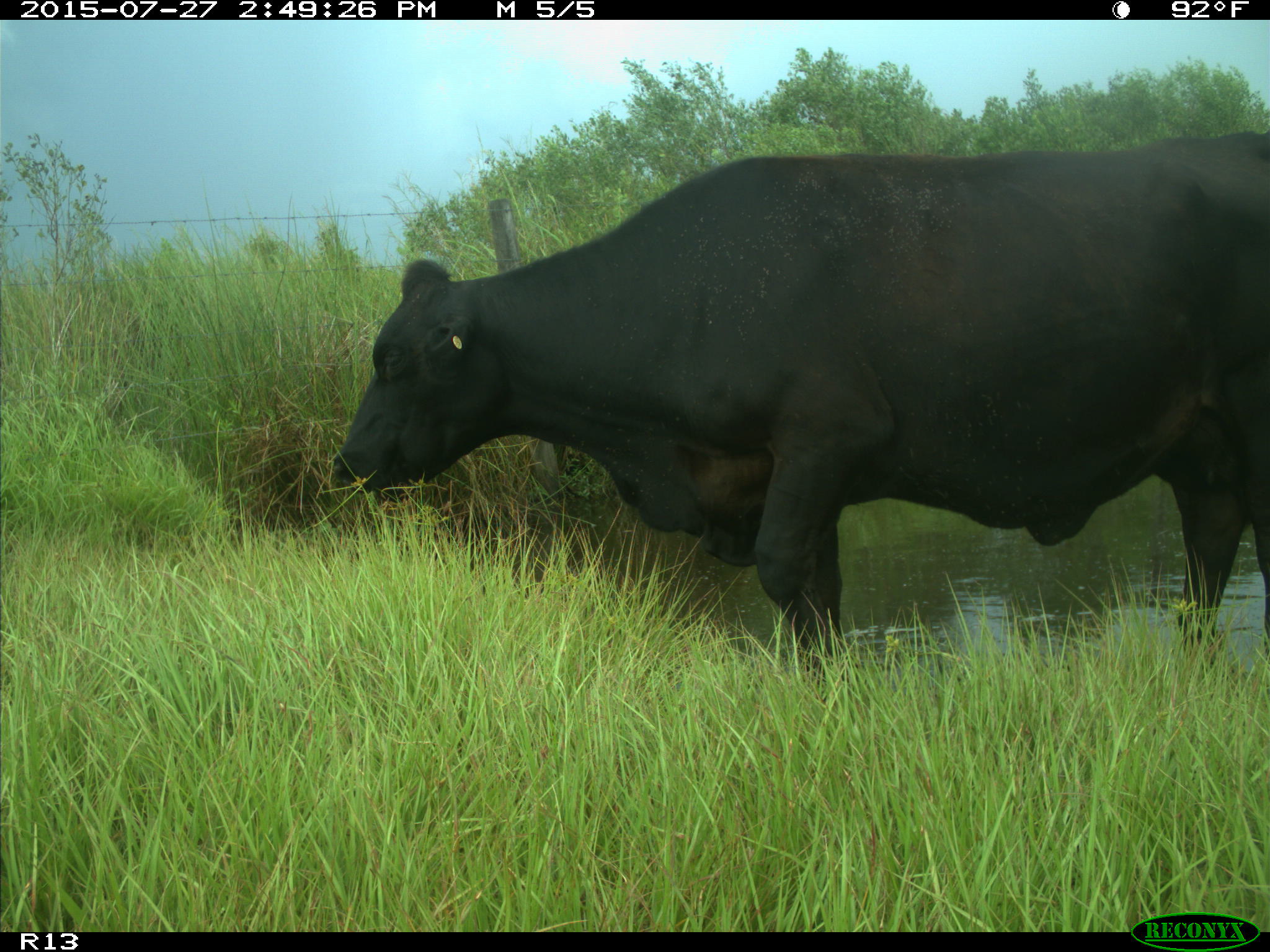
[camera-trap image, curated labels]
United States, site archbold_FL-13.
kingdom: Animalia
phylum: Chordata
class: Mammalia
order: Artiodactyla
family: Bovidae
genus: Bos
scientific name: Bos taurus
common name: domestic cow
Bos taurus (domestic cow).